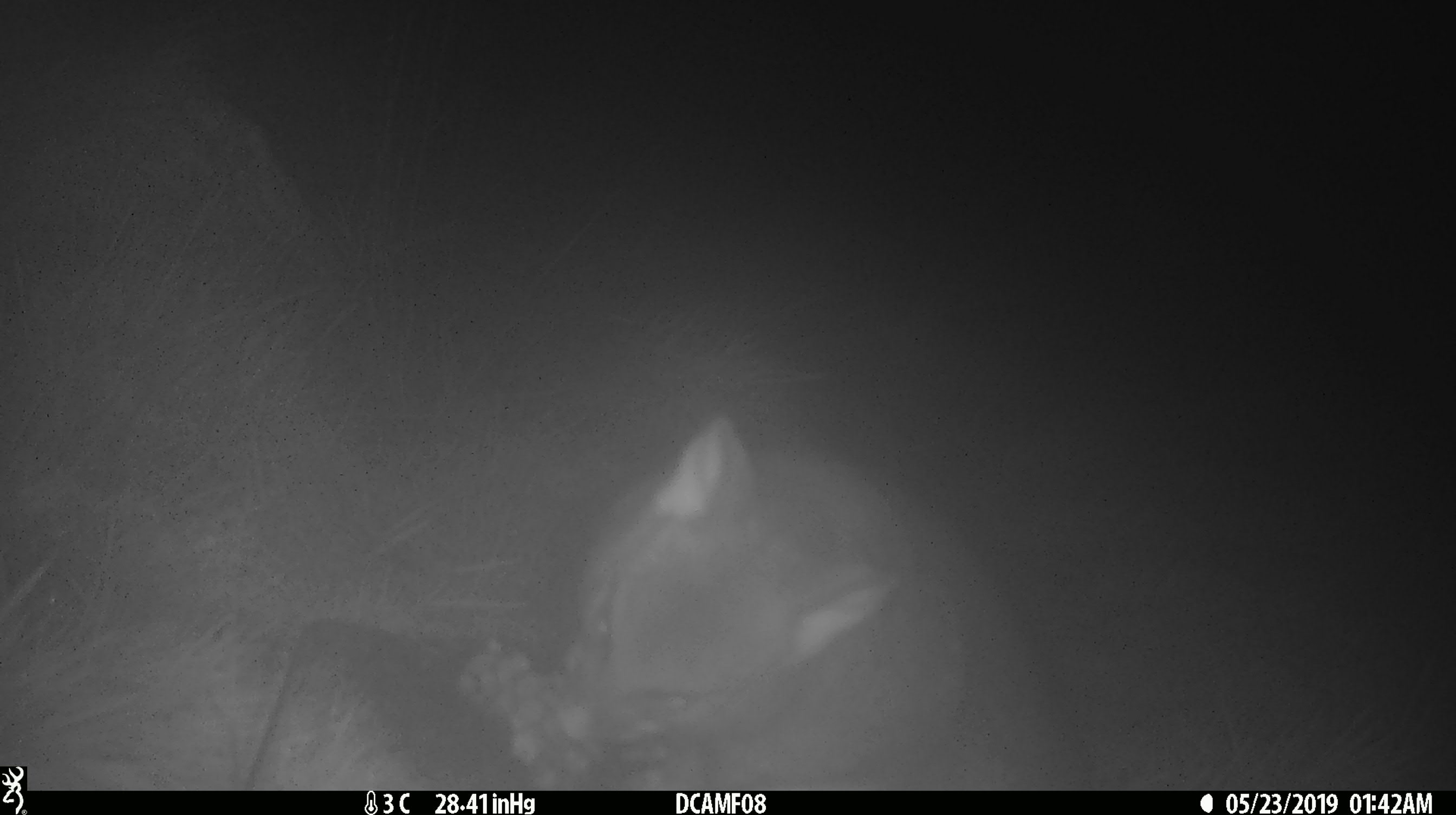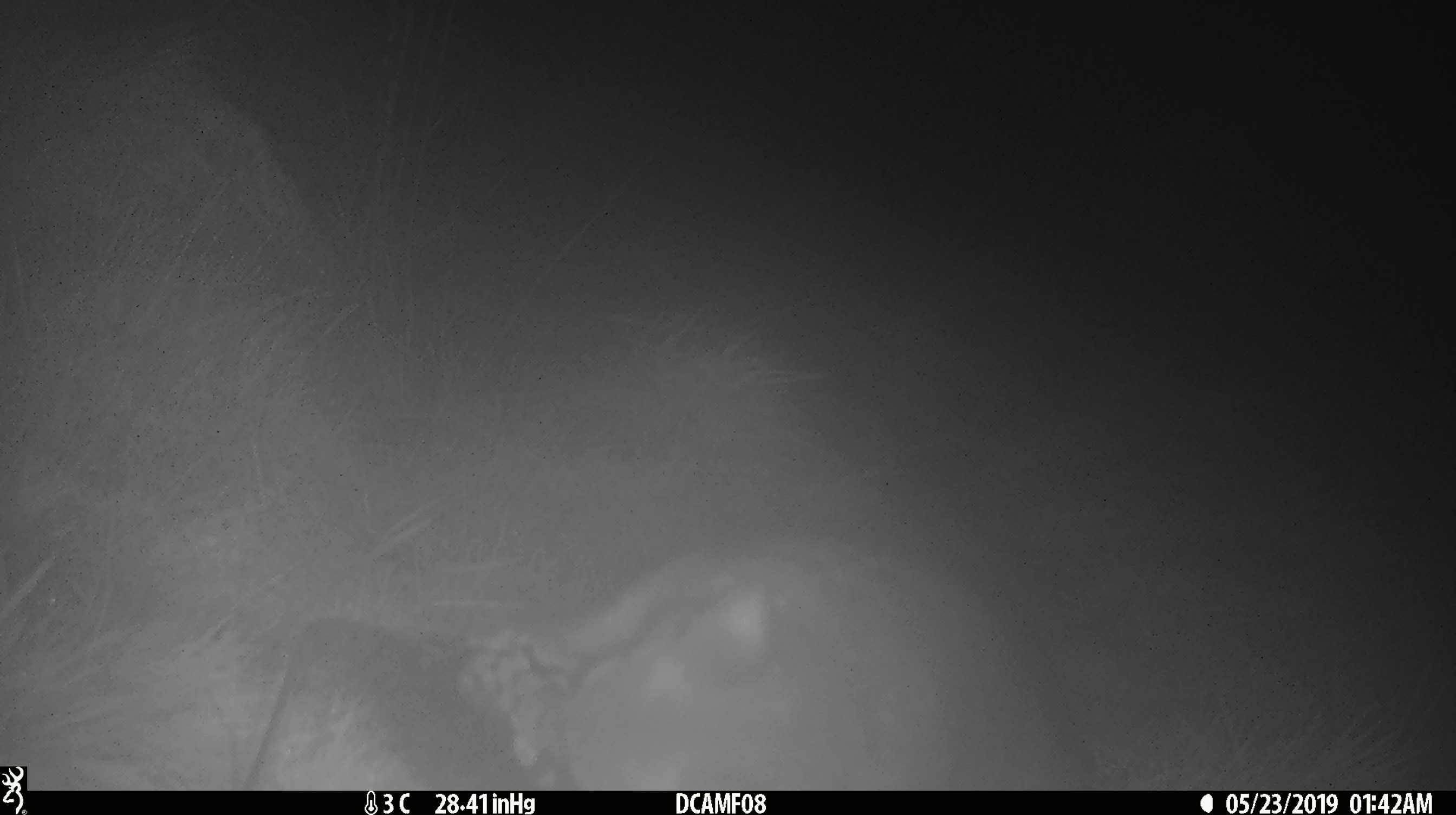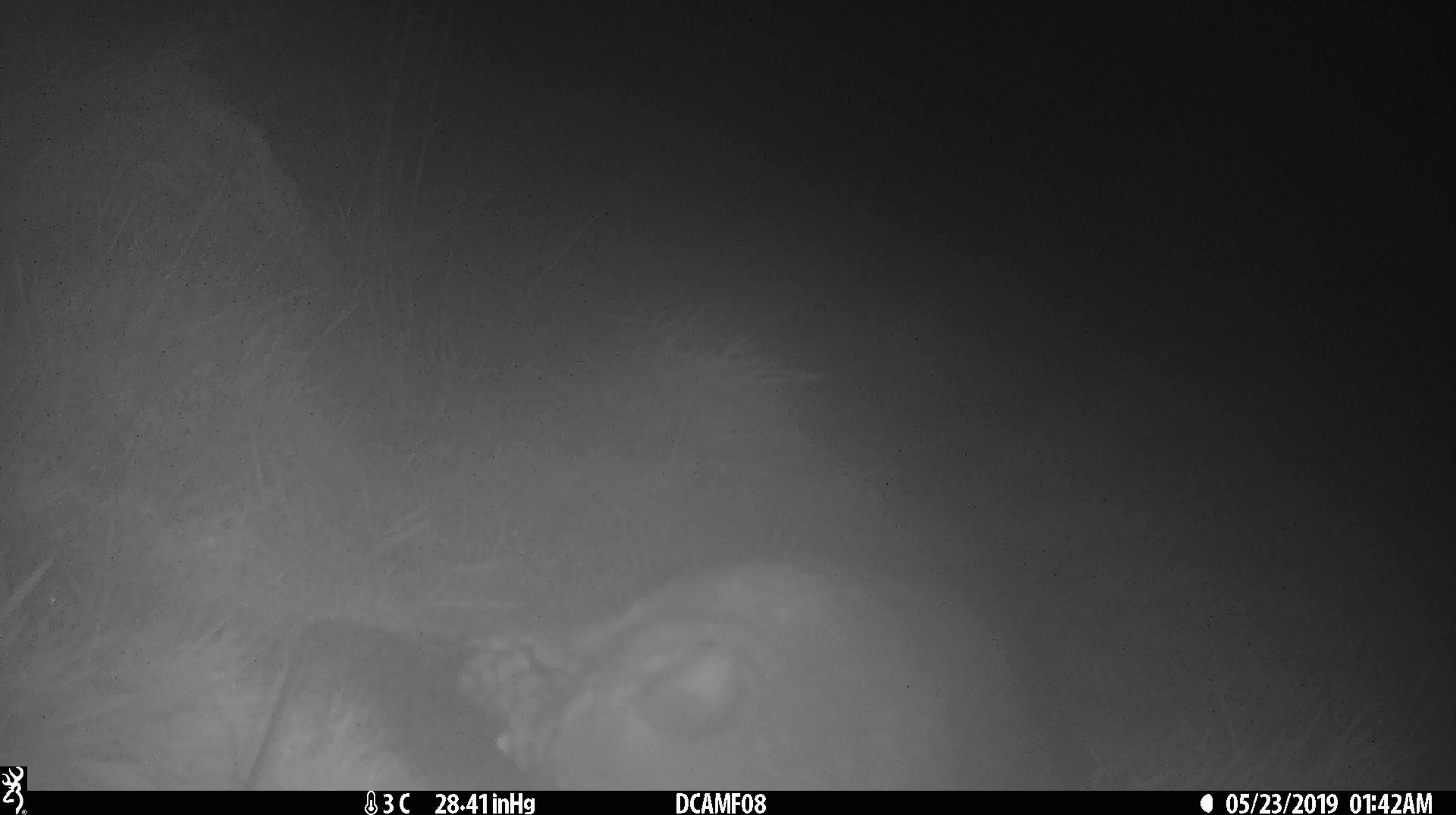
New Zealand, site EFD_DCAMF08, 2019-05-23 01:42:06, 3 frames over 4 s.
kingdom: Animalia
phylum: Chordata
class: Mammalia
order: Diprotodontia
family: Phalangeridae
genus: Trichosurus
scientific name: Trichosurus vulpecula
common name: common brushtail possum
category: possum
Possum (common brushtail possum) (Trichosurus vulpecula).